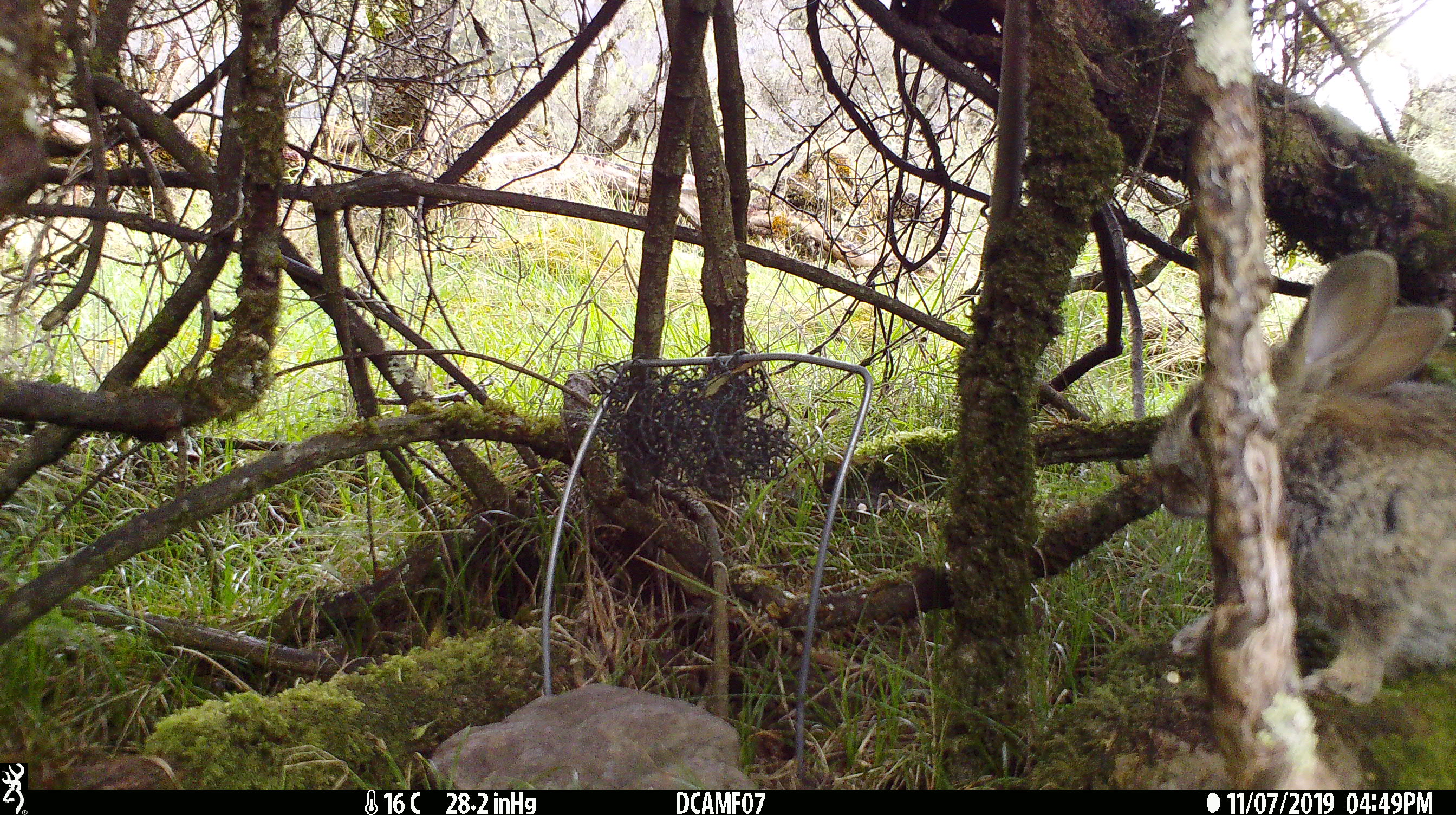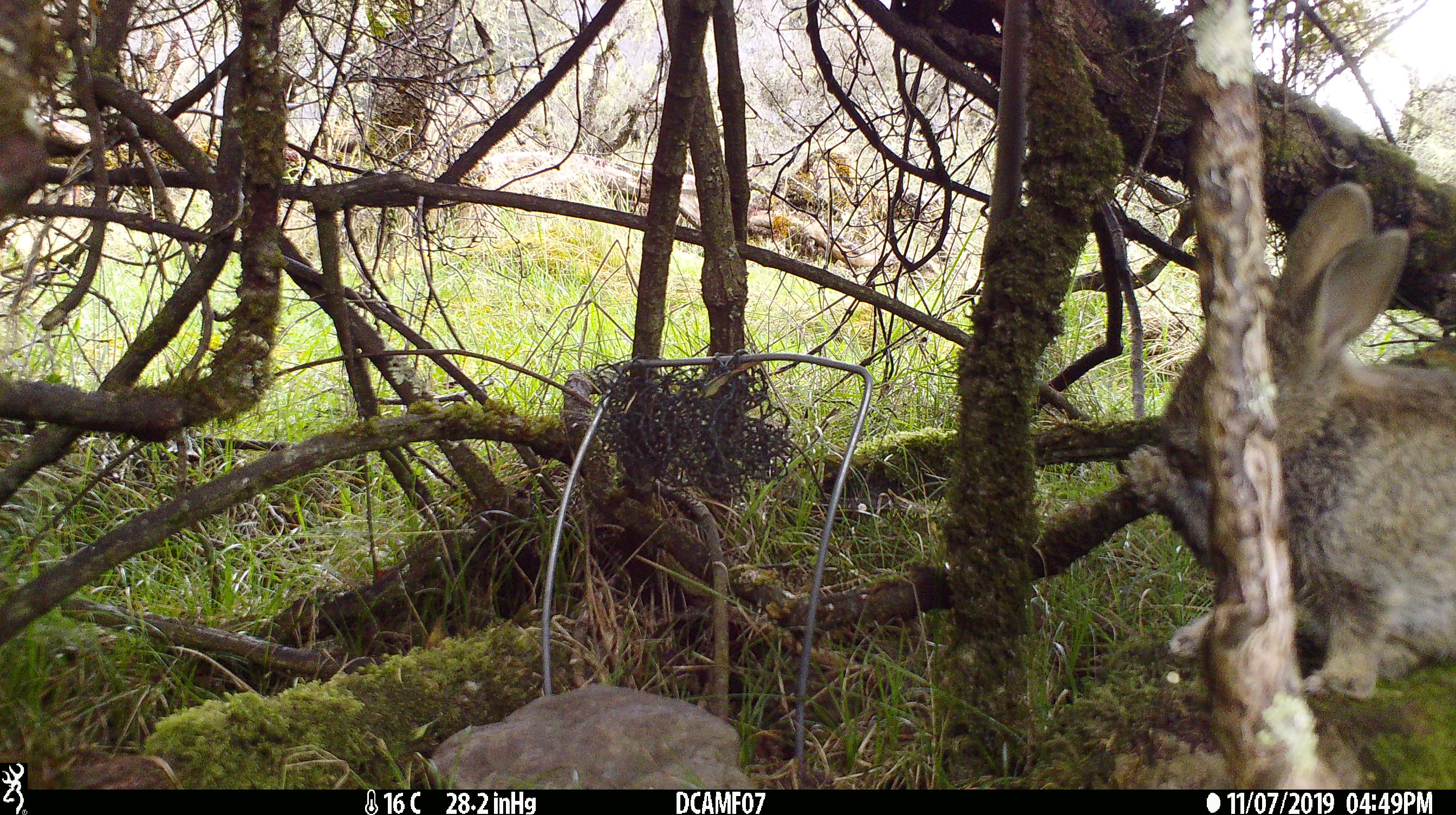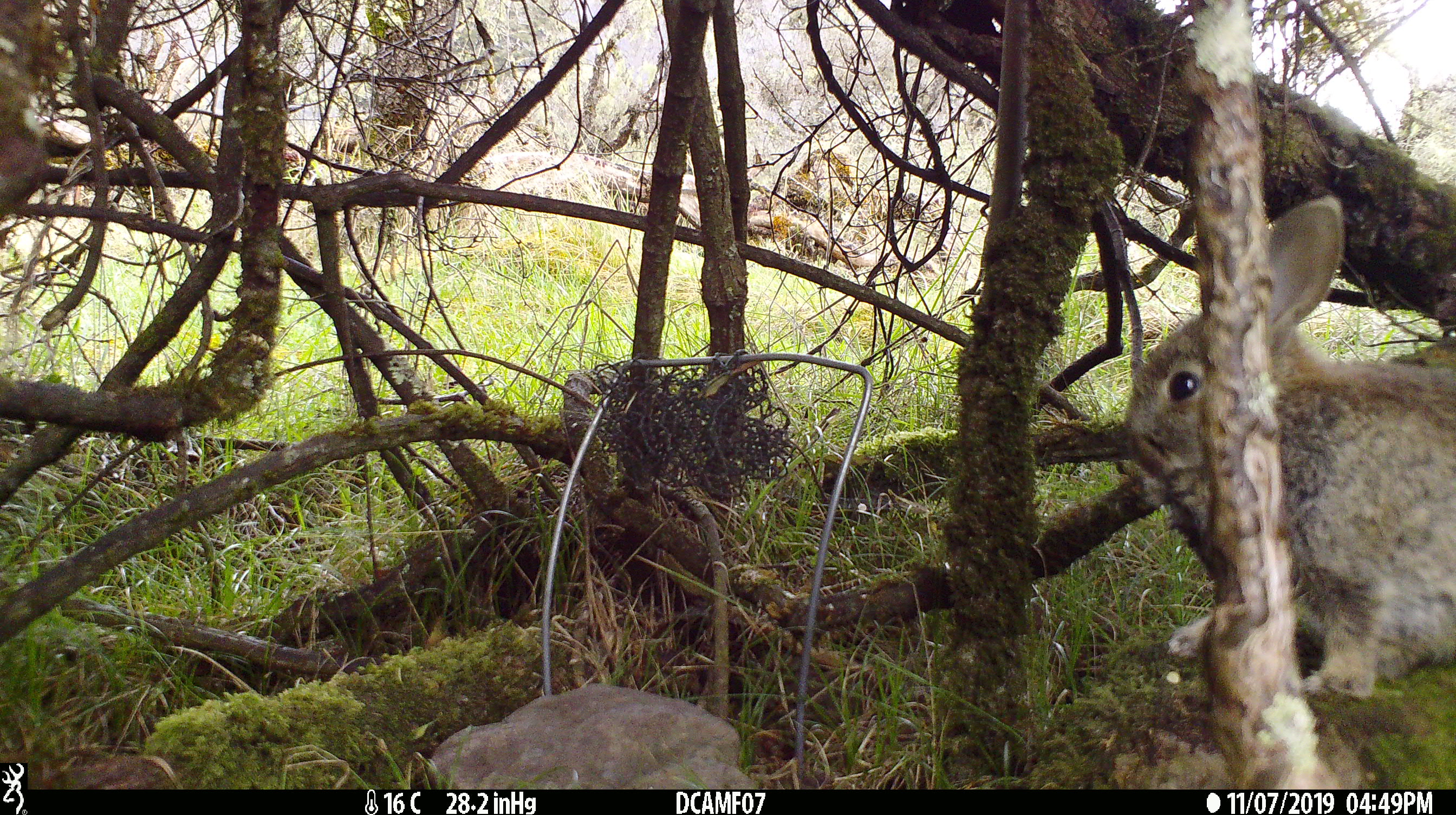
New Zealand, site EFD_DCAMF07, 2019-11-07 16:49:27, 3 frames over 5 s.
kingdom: Animalia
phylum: Chordata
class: Mammalia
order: Lagomorpha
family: Leporidae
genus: Oryctolagus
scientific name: Oryctolagus cuniculus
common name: european rabbit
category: rabbit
Rabbit (european rabbit) (Oryctolagus cuniculus).